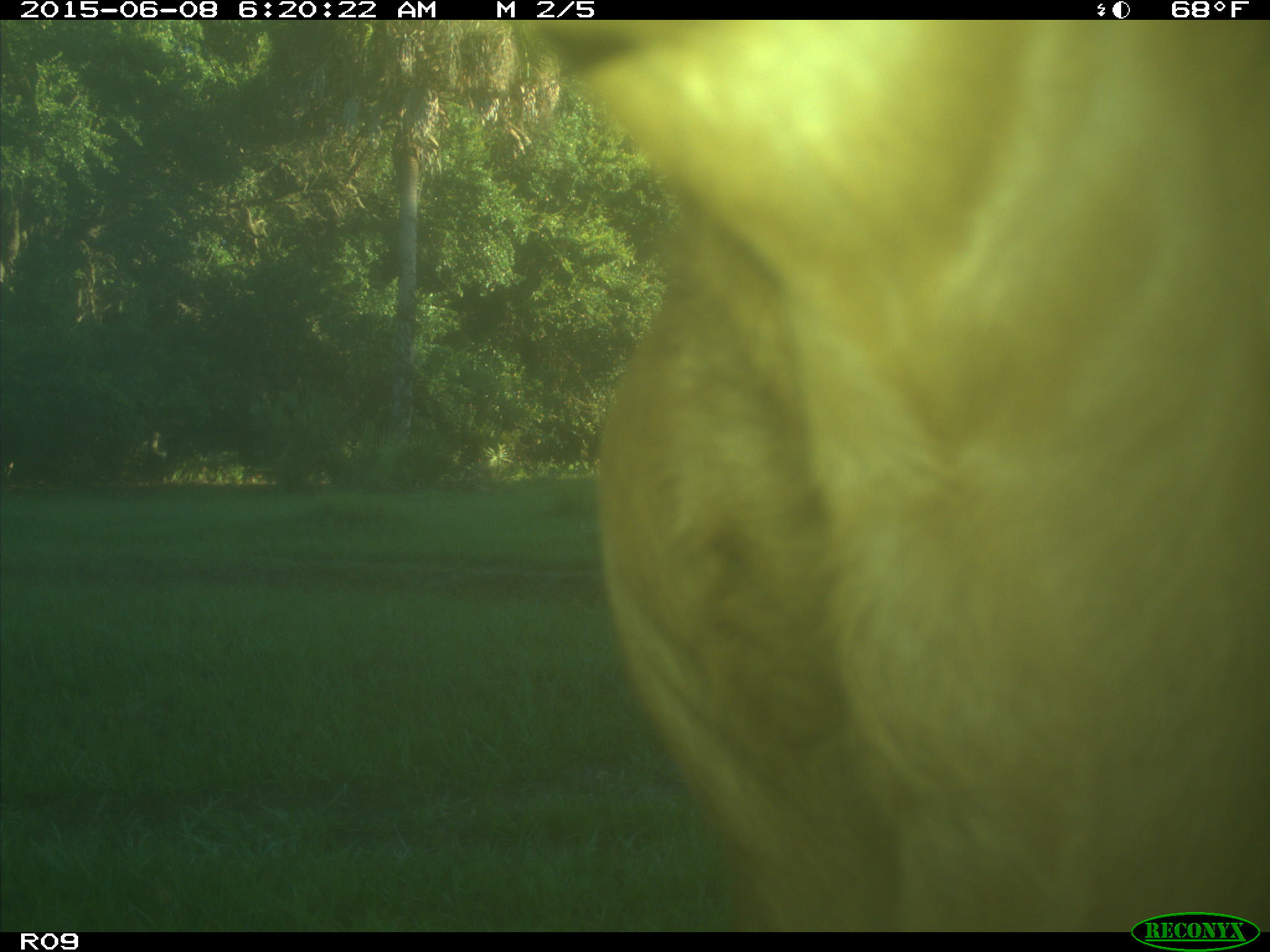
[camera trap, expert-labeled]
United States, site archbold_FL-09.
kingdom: Animalia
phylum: Chordata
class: Mammalia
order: Artiodactyla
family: Bovidae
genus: Bos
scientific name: Bos taurus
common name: domestic cow